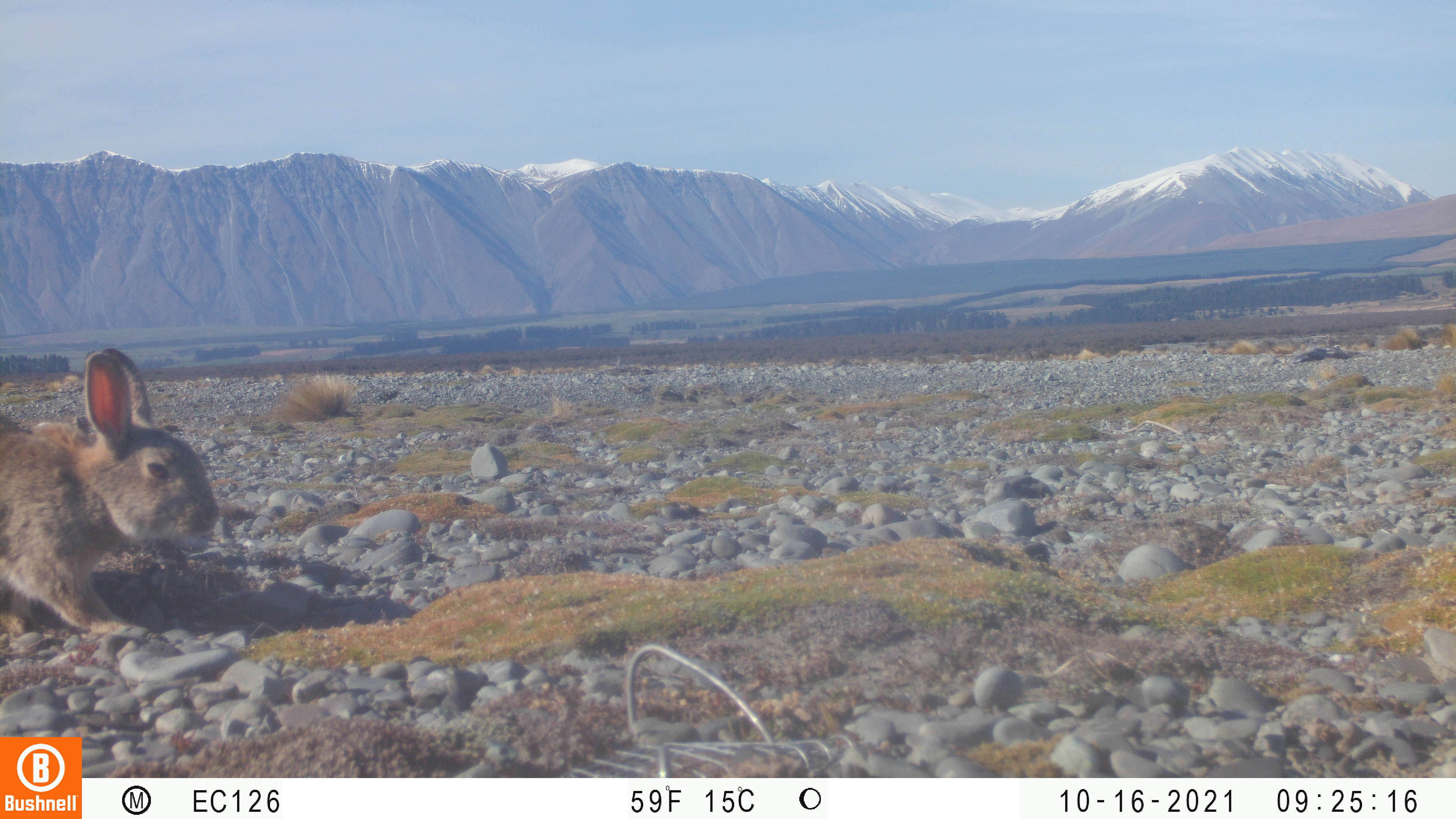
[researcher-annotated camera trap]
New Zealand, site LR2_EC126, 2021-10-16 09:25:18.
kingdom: Animalia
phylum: Chordata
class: Mammalia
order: Lagomorpha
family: Leporidae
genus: Oryctolagus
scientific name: Oryctolagus cuniculus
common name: european rabbit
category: rabbit